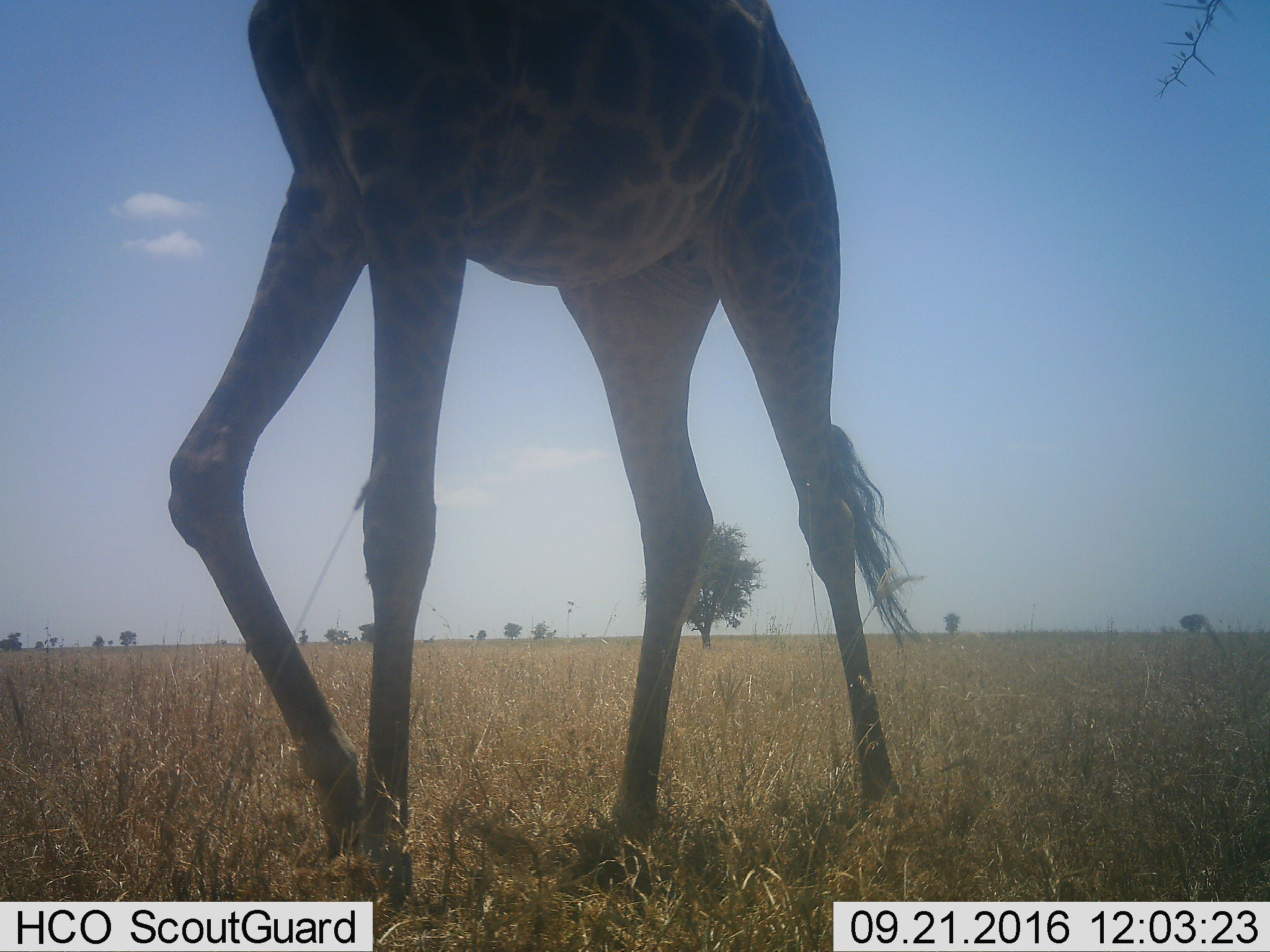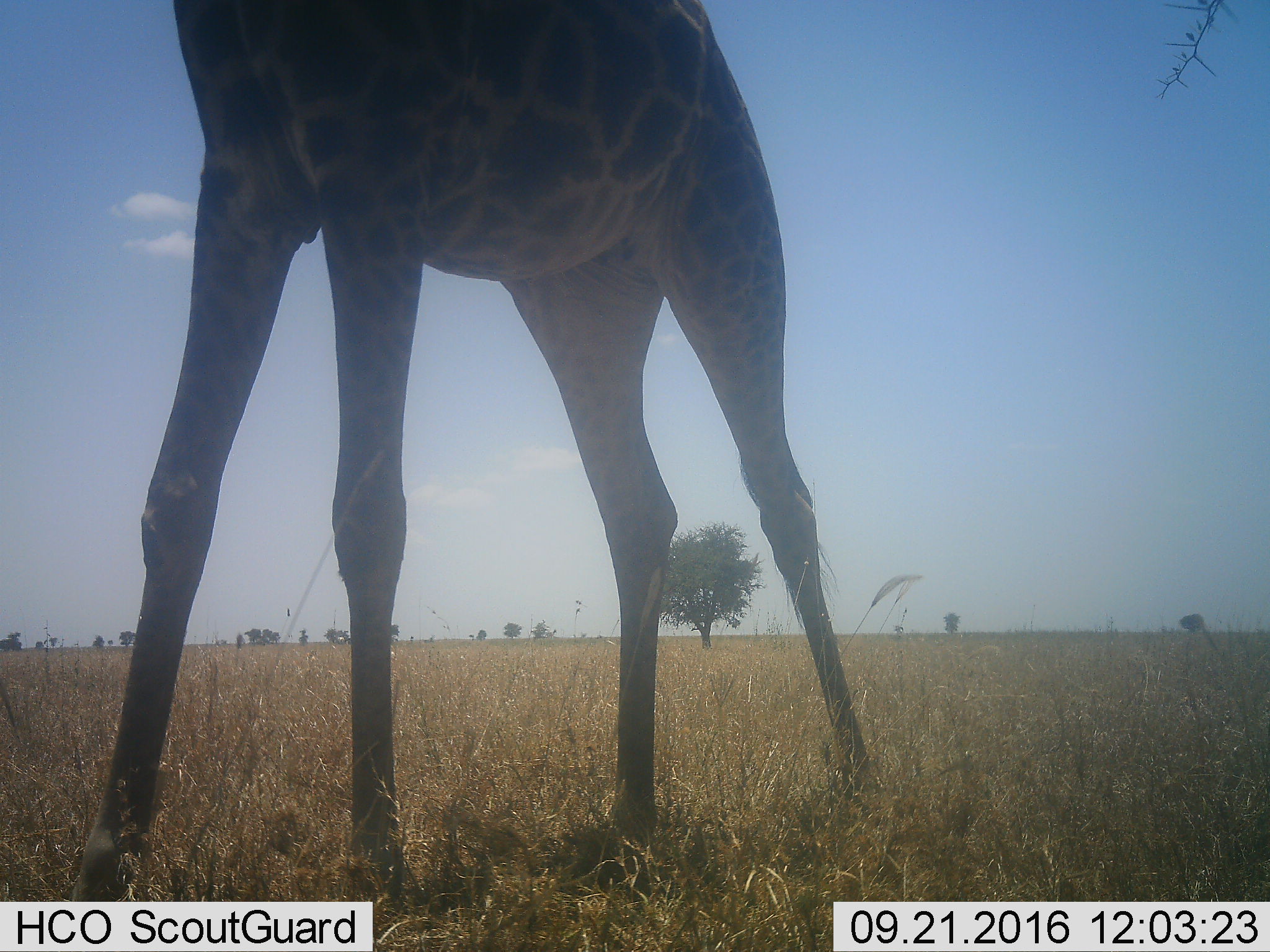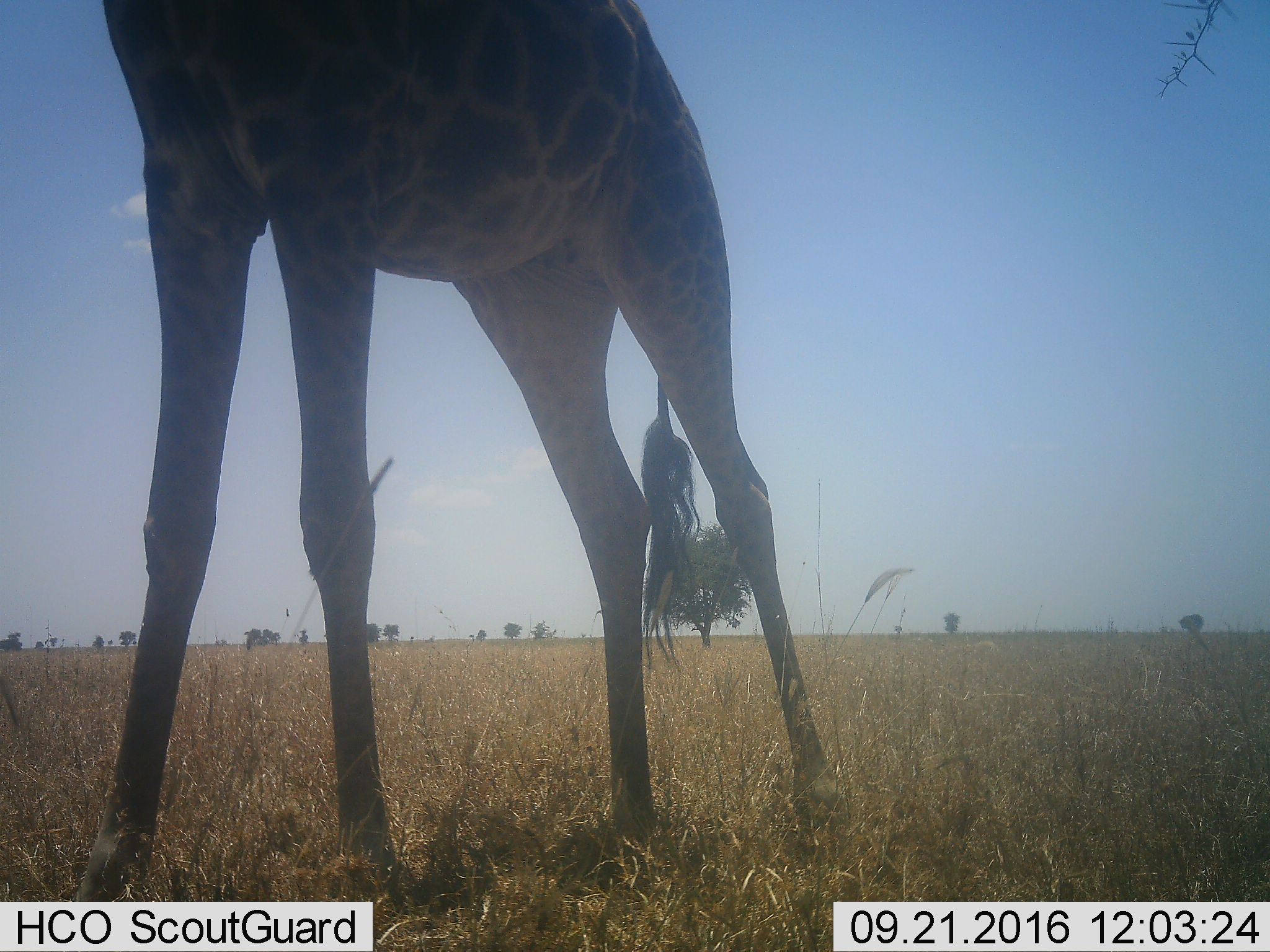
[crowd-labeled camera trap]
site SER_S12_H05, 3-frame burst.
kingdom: Animalia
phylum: Chordata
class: Mammalia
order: Artiodactyla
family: Giraffidae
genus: Giraffa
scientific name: Giraffa camelopardalis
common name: giraffe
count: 1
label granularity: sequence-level